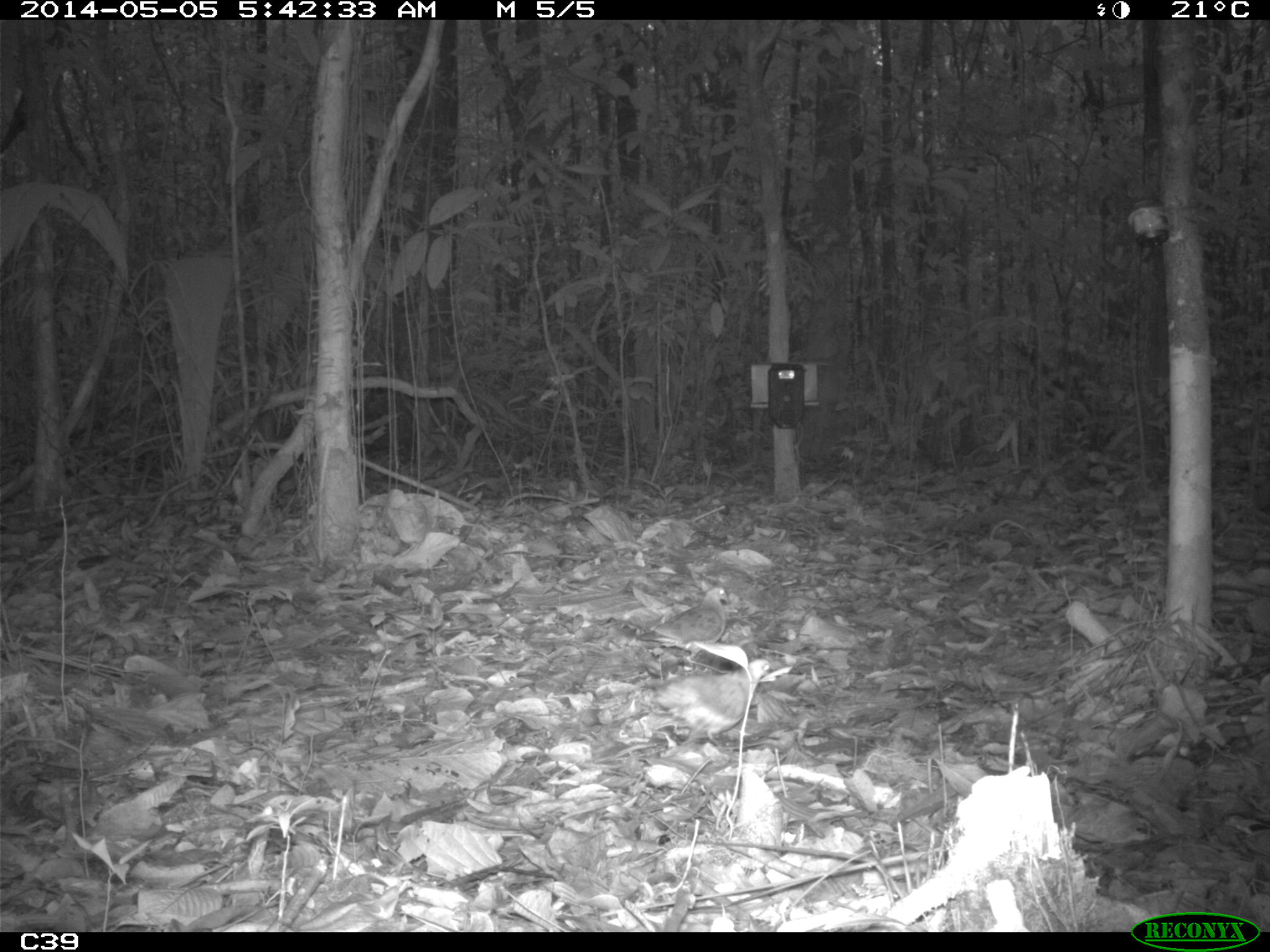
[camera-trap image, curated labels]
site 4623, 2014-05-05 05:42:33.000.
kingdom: Animalia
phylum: Chordata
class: Aves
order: Columbiformes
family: Columbidae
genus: Leptotila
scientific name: Leptotila rufaxilla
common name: gray-fronted dove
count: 1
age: adult